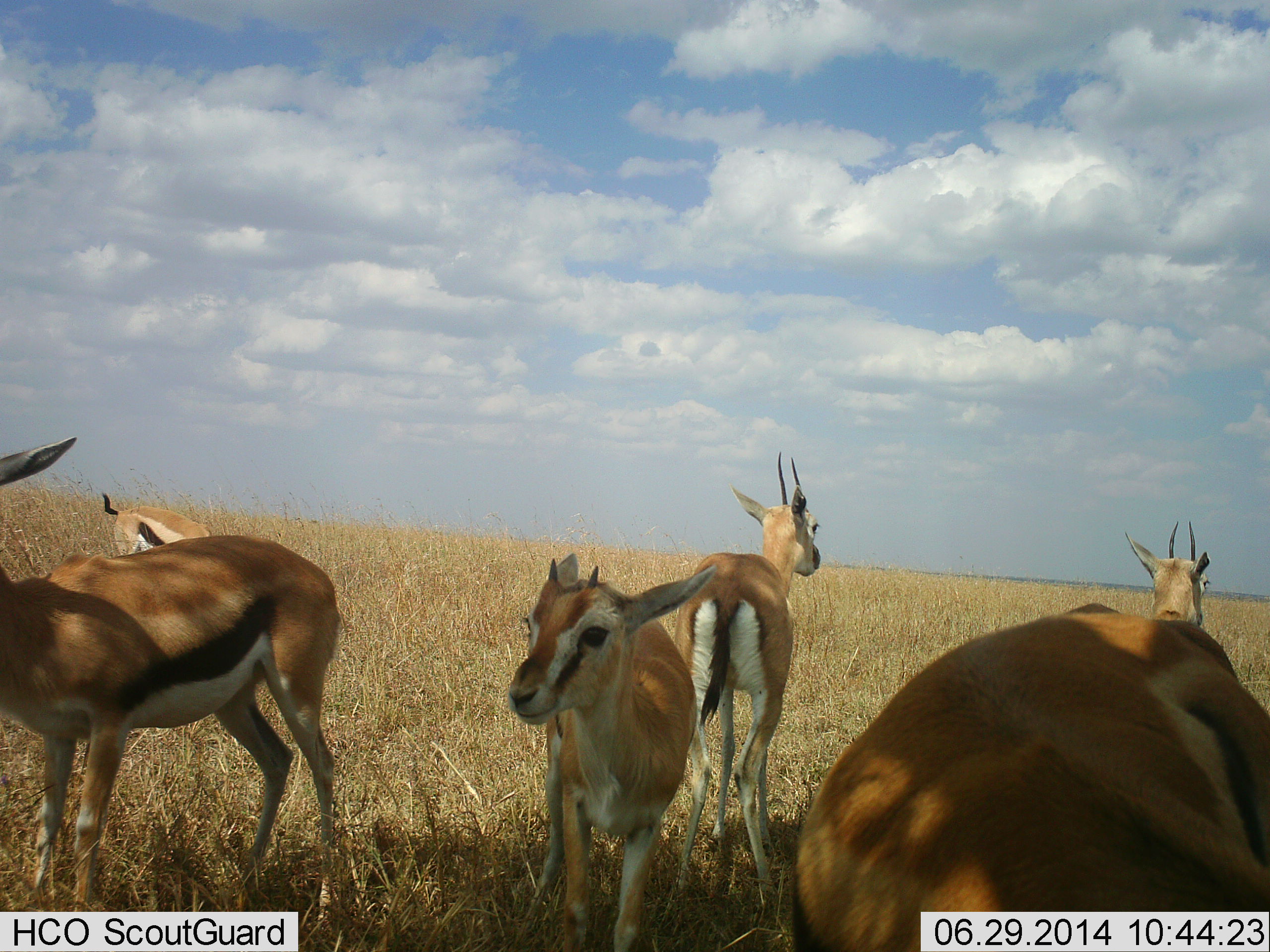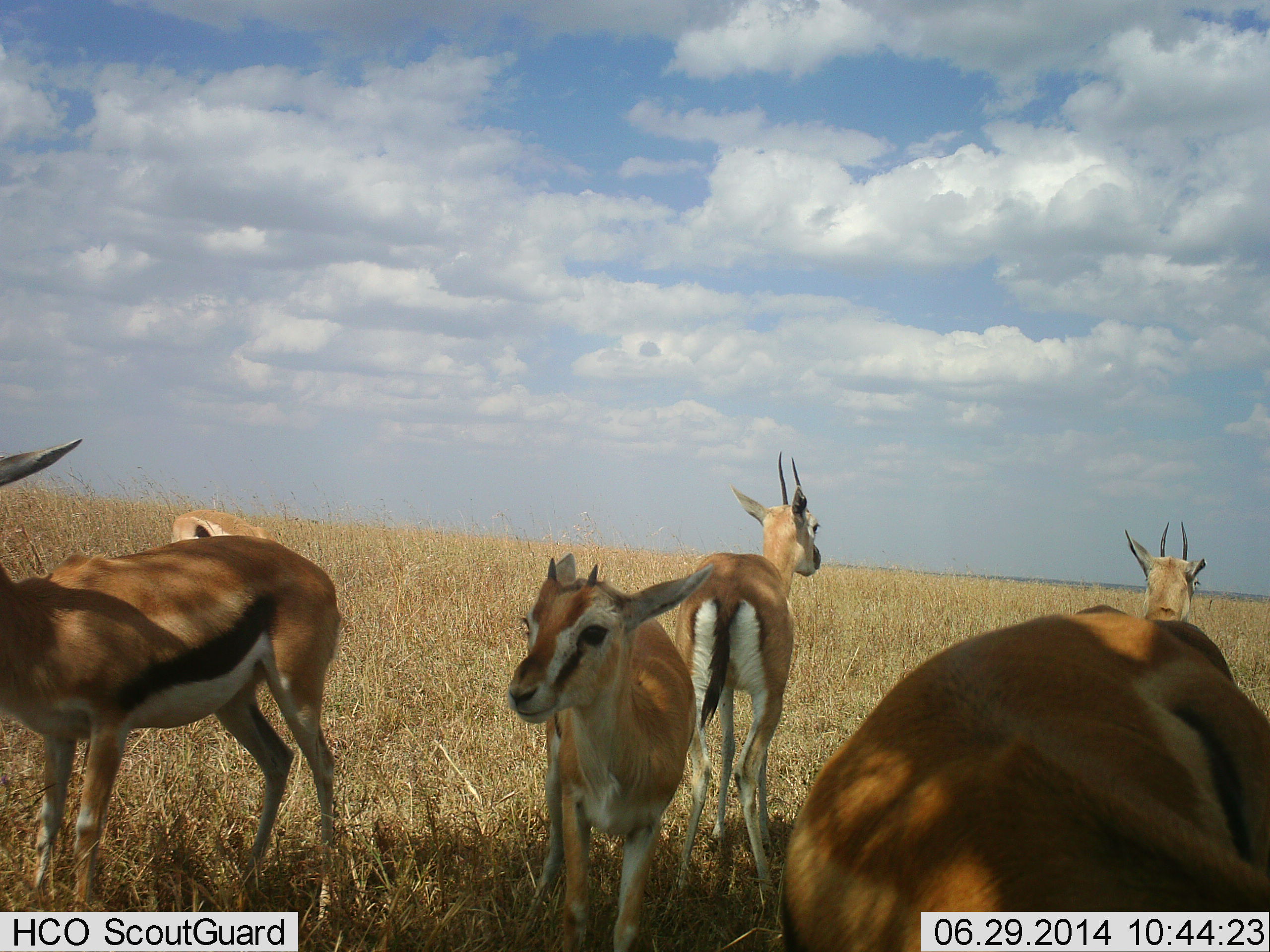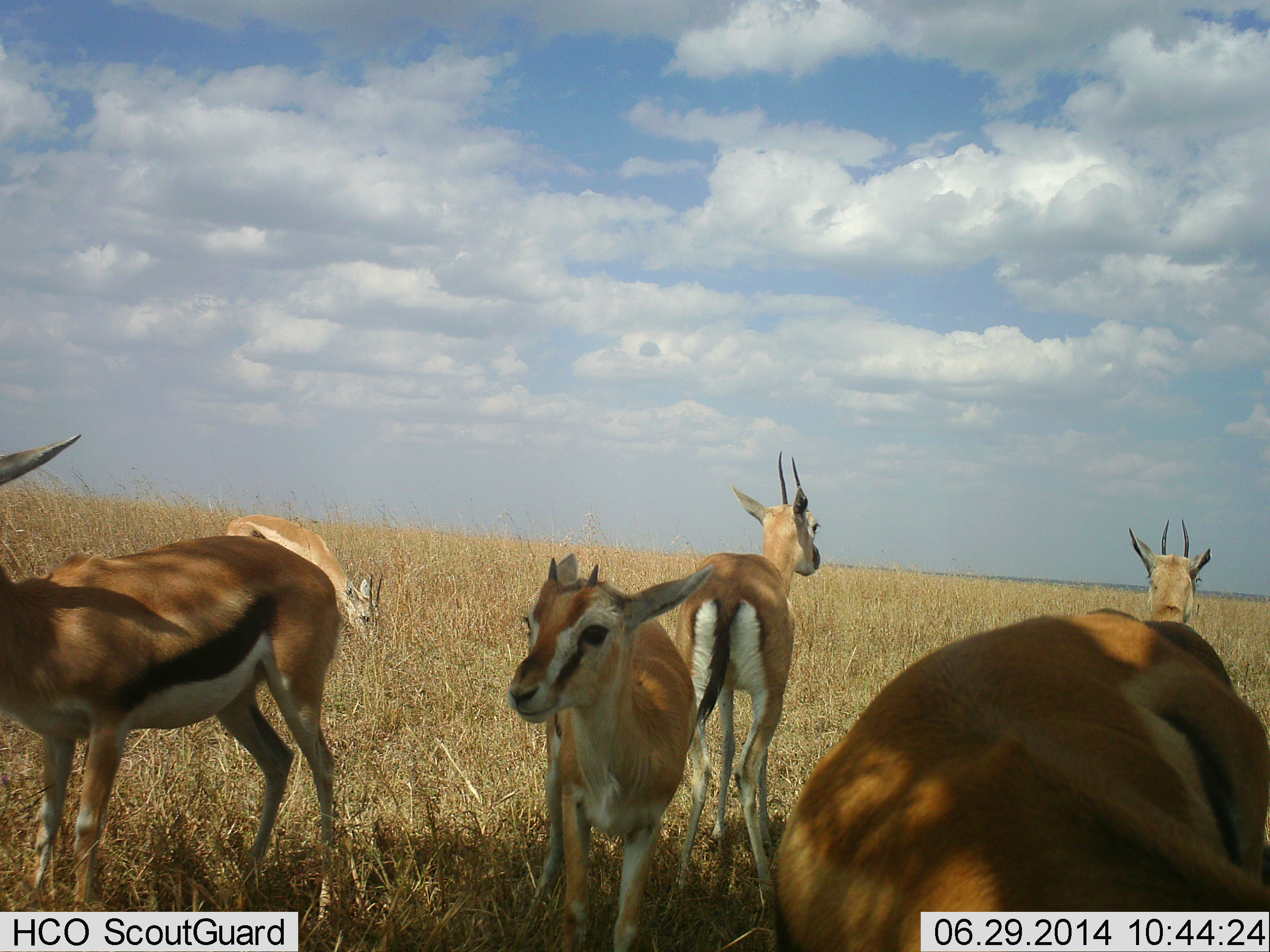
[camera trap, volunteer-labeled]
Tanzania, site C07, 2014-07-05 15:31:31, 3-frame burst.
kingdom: Animalia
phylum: Chordata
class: Mammalia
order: Artiodactyla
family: Bovidae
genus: Eudorcas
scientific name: Eudorcas thomsonii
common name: thomson's gazelle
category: gazellethomsons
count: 6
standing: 90%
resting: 0%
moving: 40%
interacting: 10%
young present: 30%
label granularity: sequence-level